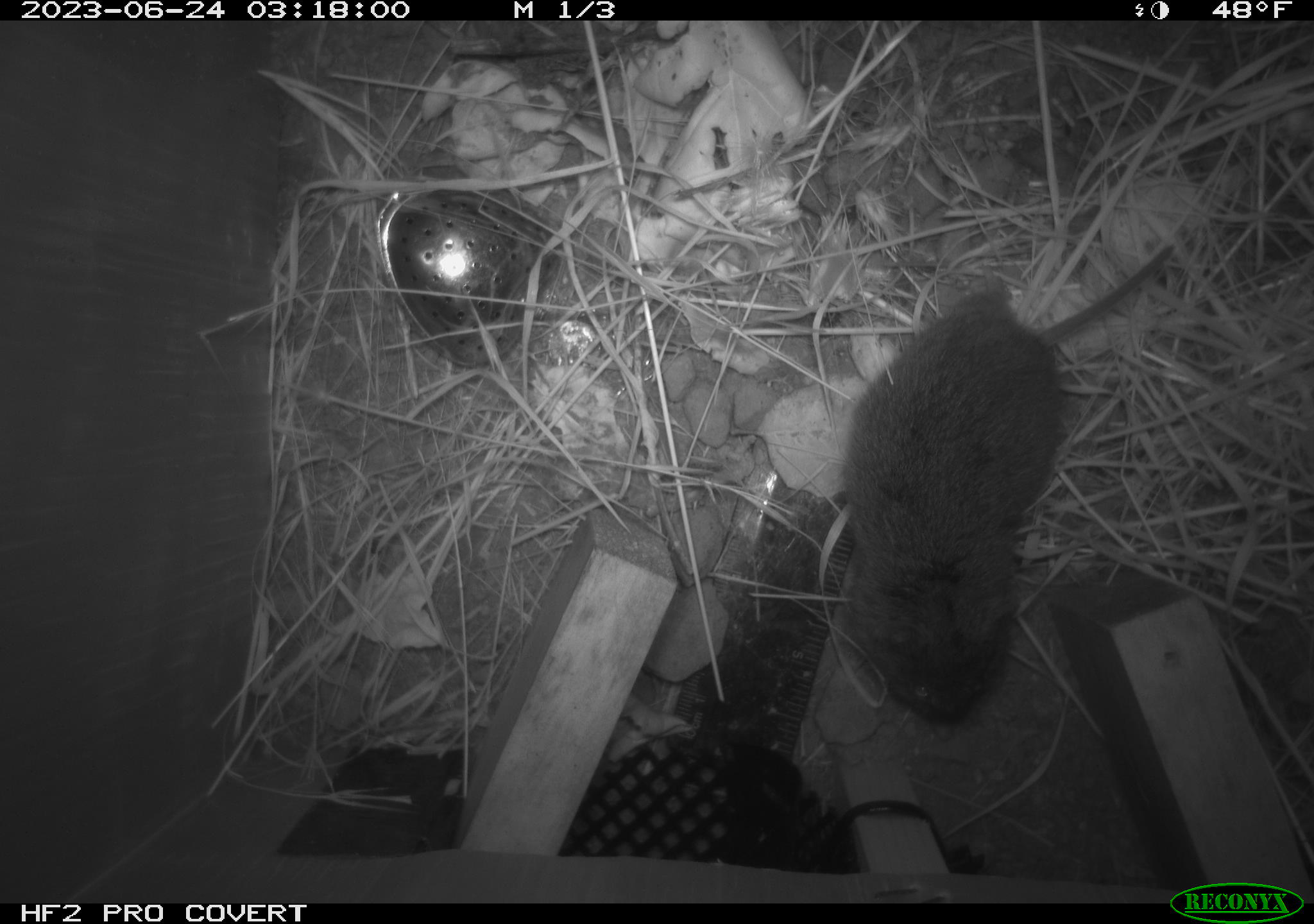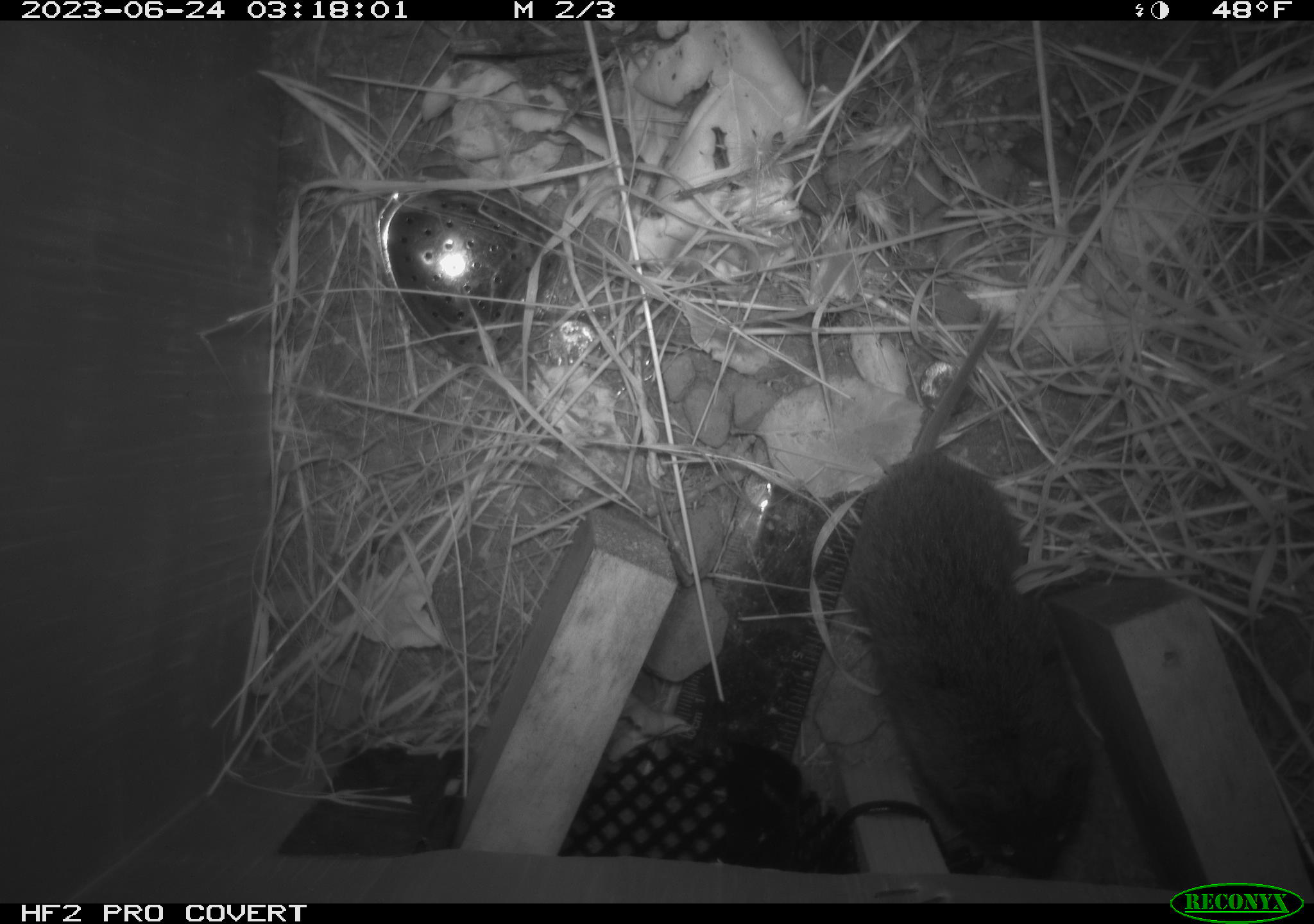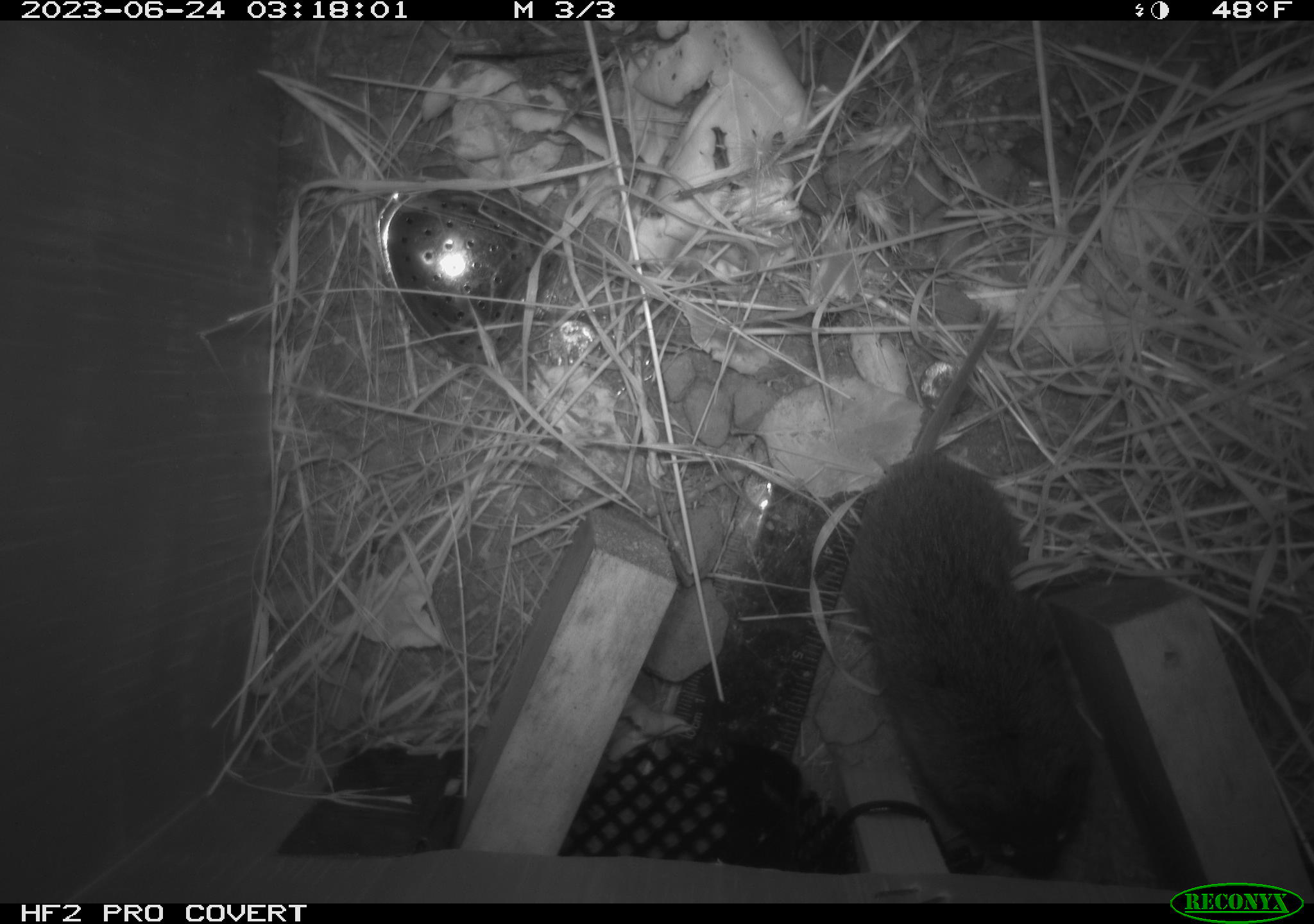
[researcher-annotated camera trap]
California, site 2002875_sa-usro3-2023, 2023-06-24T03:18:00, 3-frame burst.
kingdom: Animalia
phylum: Chordata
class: Mammalia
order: Rodentia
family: Cricetidae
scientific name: Arvicolinae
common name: voles, lemmings, and muskrats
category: arvicolinae subfamily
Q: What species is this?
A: Arvicolinae subfamily (voles, lemmings, and muskrats) (Arvicolinae).